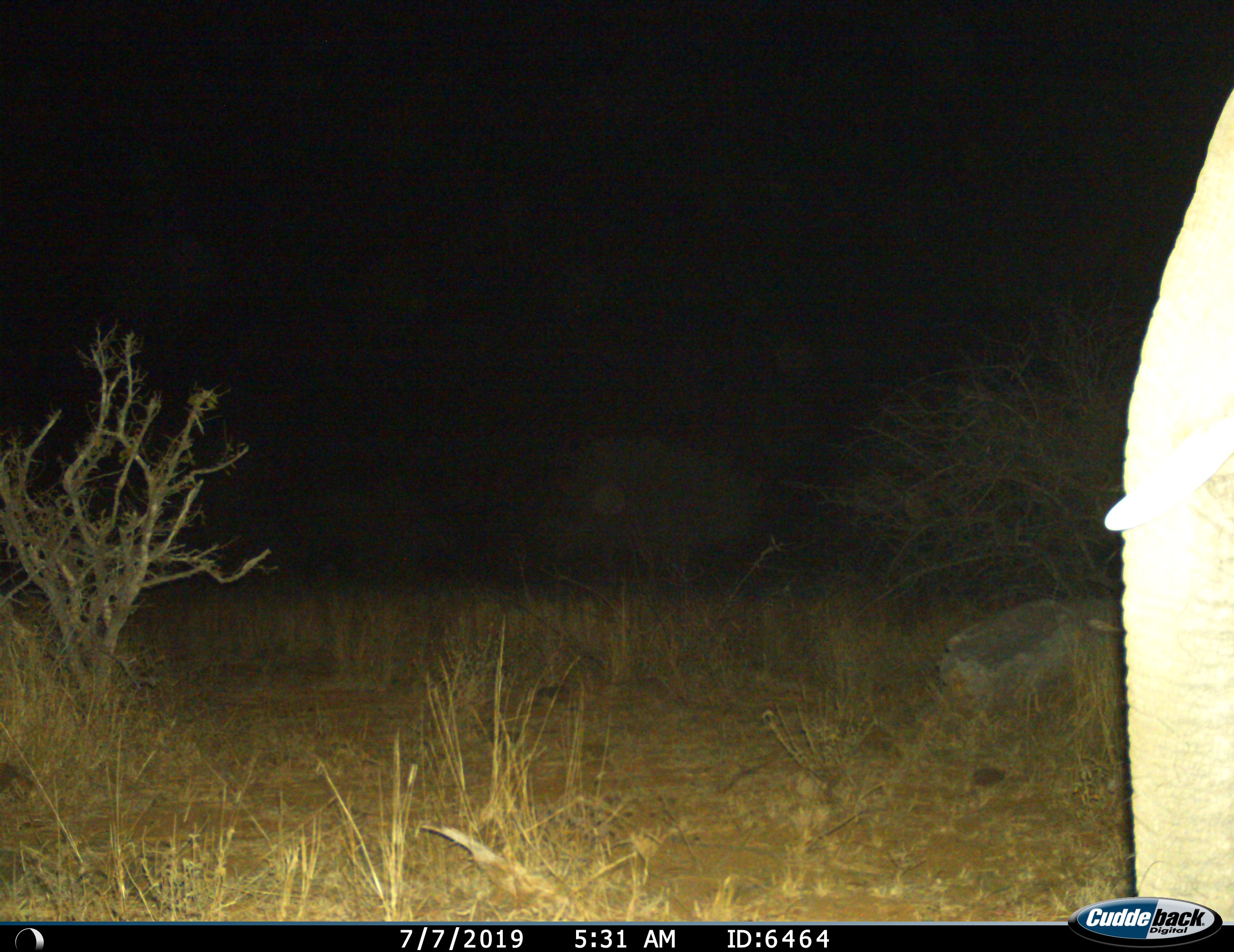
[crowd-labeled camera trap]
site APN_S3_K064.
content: unidentified animal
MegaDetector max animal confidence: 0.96